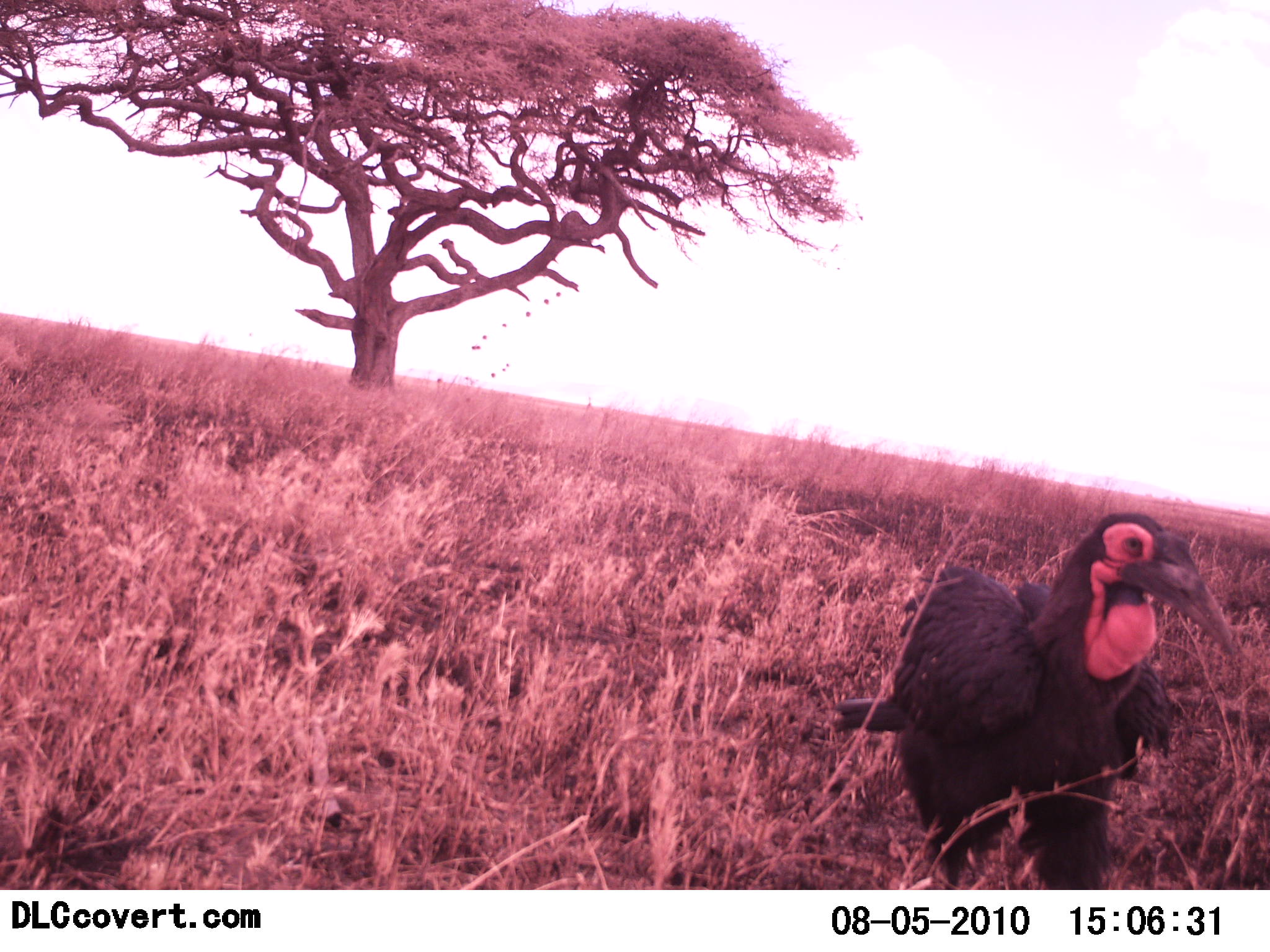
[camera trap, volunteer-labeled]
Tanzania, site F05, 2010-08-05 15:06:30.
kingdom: Animalia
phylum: Chordata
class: Aves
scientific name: Aves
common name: bird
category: otherbird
Otherbird (bird) (Aves), count 1. Behavior (volunteer vote fractions): standing 87%, resting 0%, moving 13%, interacting 0%. Young present (vote fraction): 0%. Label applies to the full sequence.